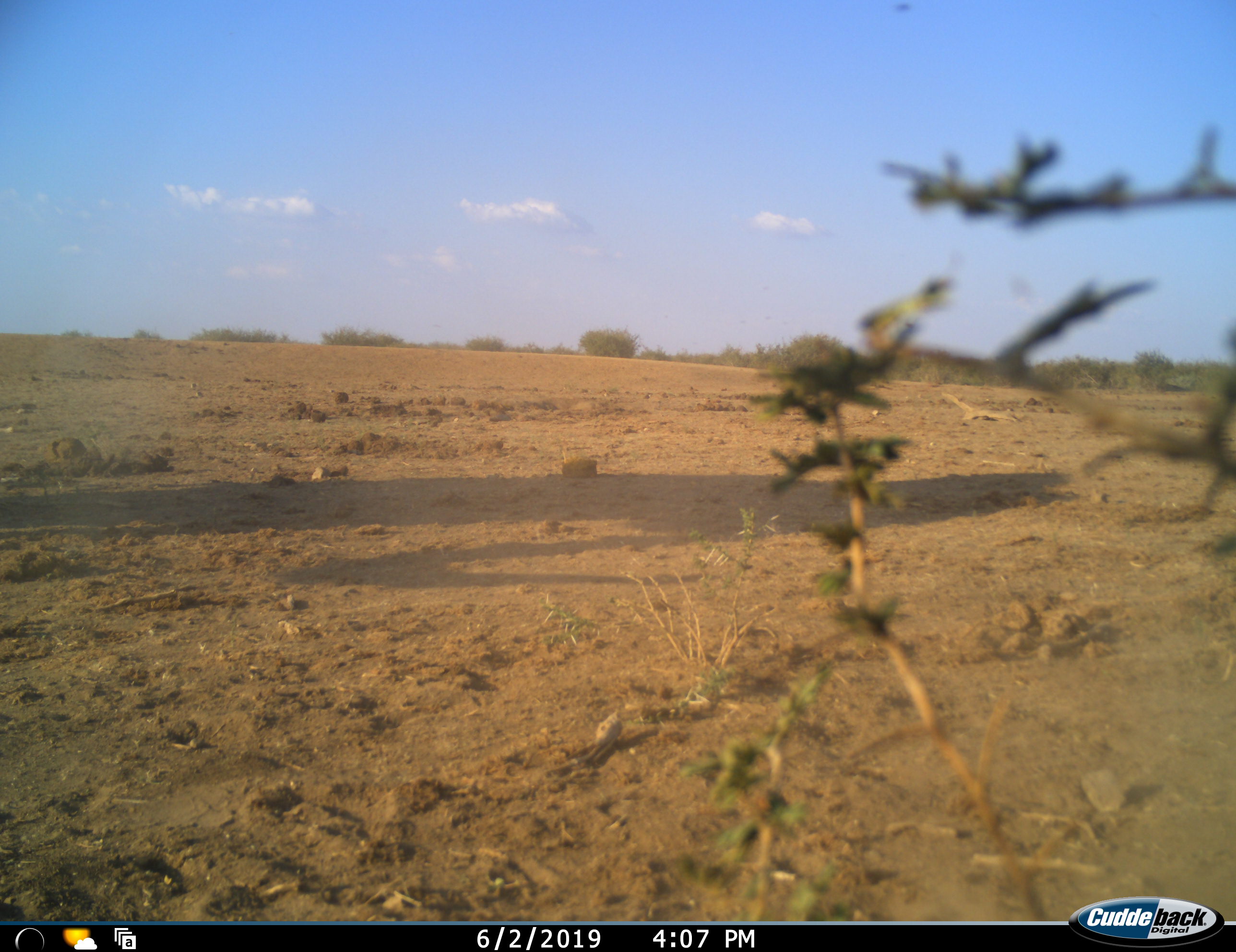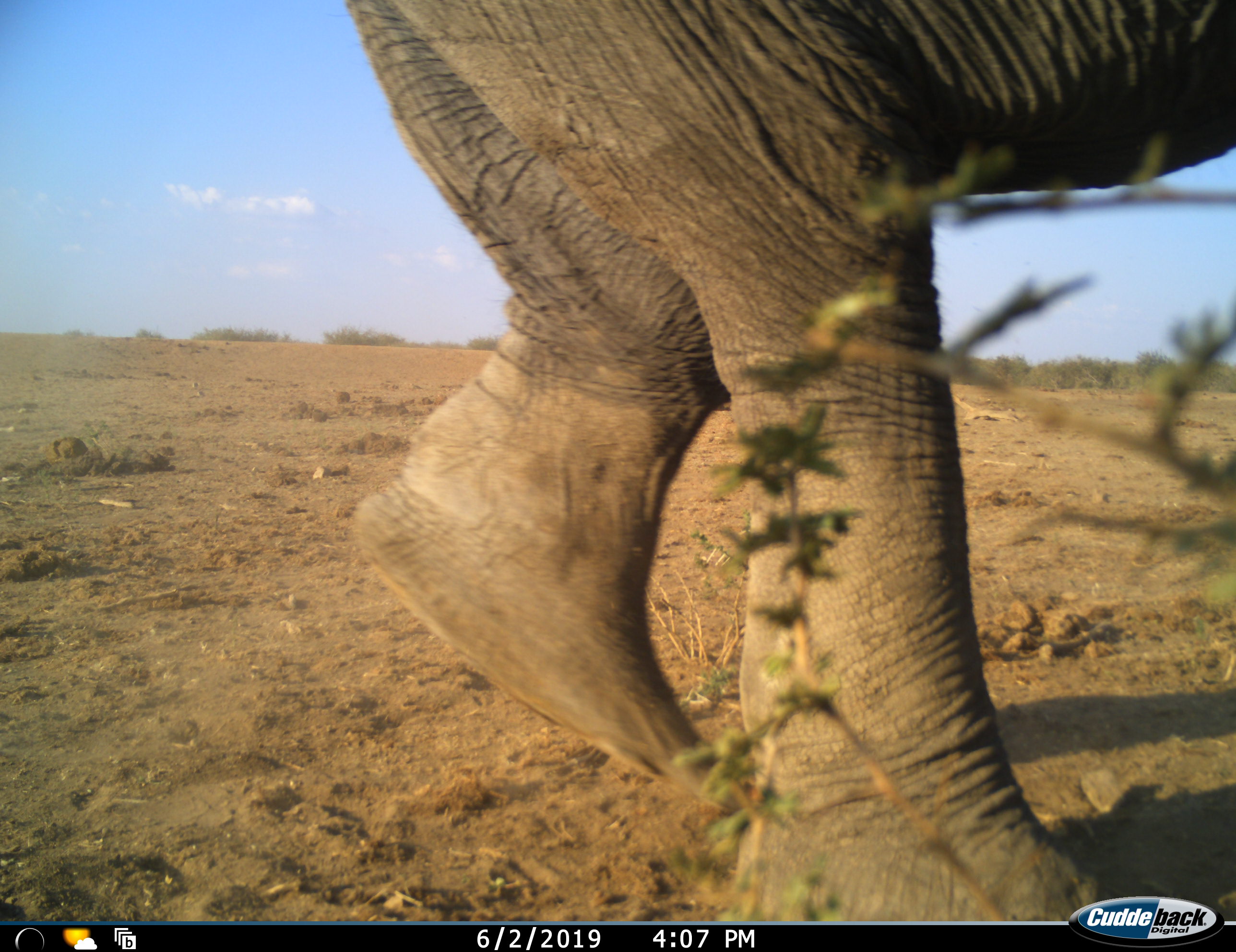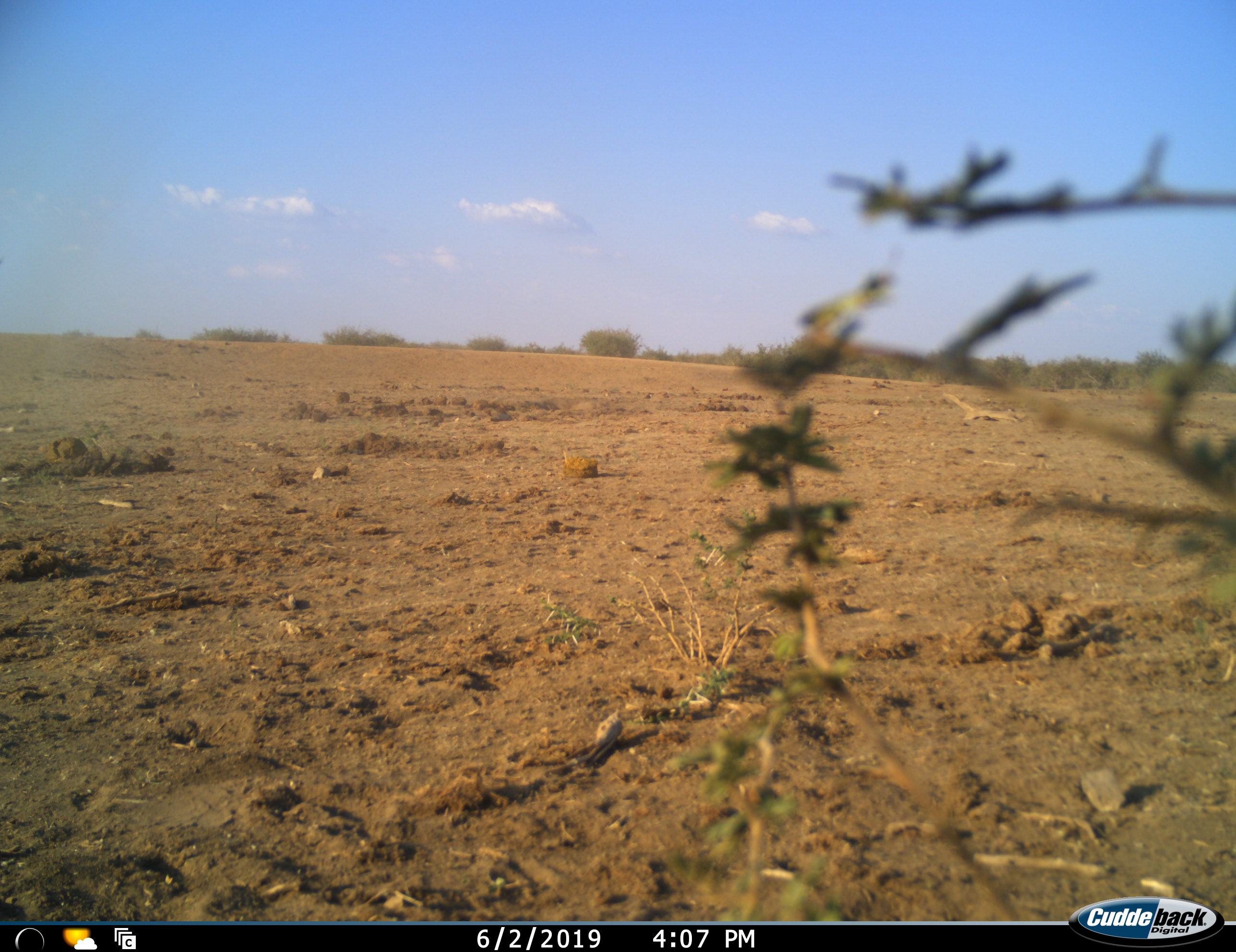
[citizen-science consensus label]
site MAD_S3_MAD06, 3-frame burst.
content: unidentified animal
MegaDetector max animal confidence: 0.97